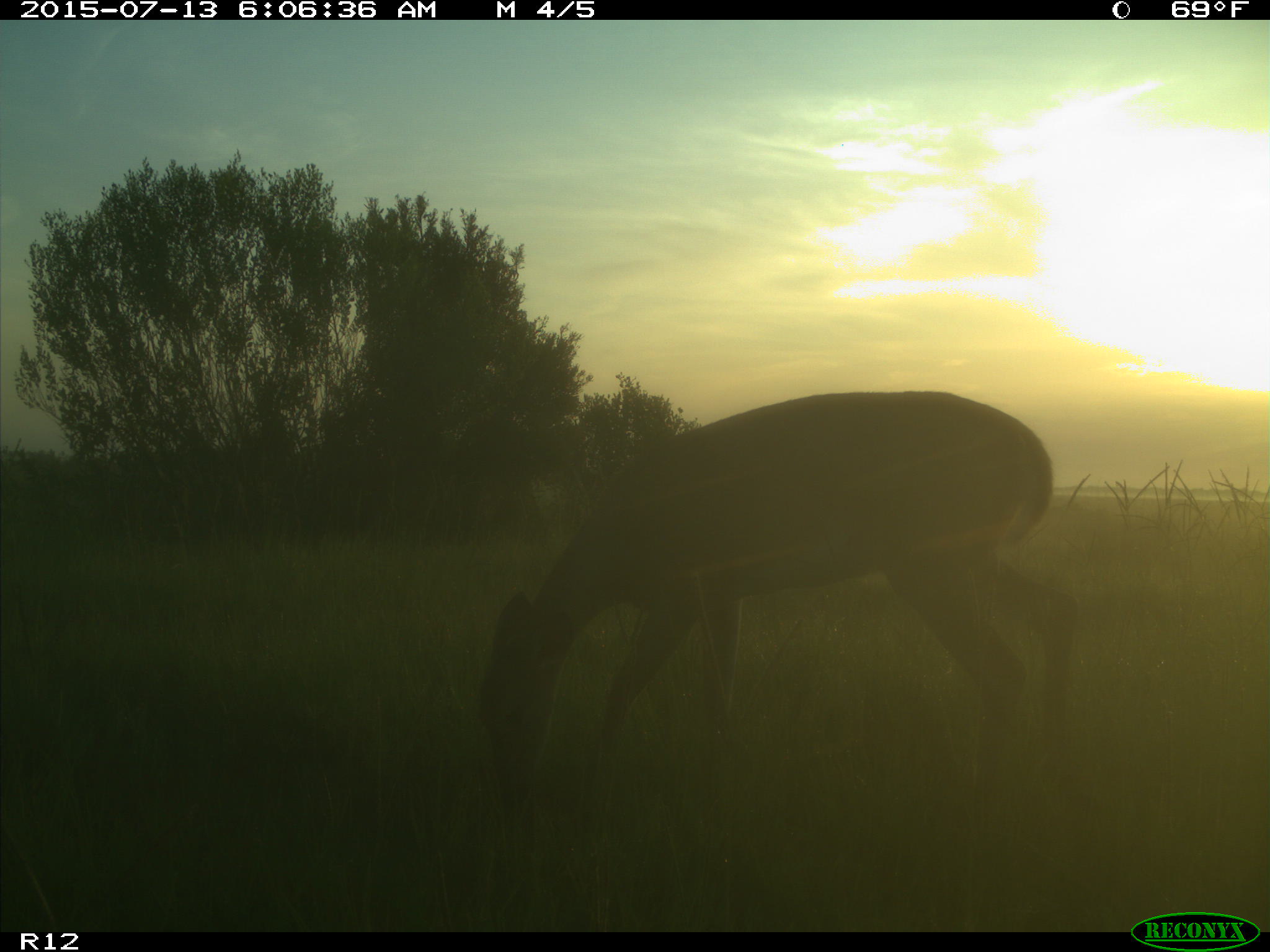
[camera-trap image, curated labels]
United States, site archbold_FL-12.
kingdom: Animalia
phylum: Chordata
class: Mammalia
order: Artiodactyla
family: Cervidae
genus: Odocoileus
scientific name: Odocoileus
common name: deer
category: unidentified deer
Unidentified deer (deer) (Odocoileus).